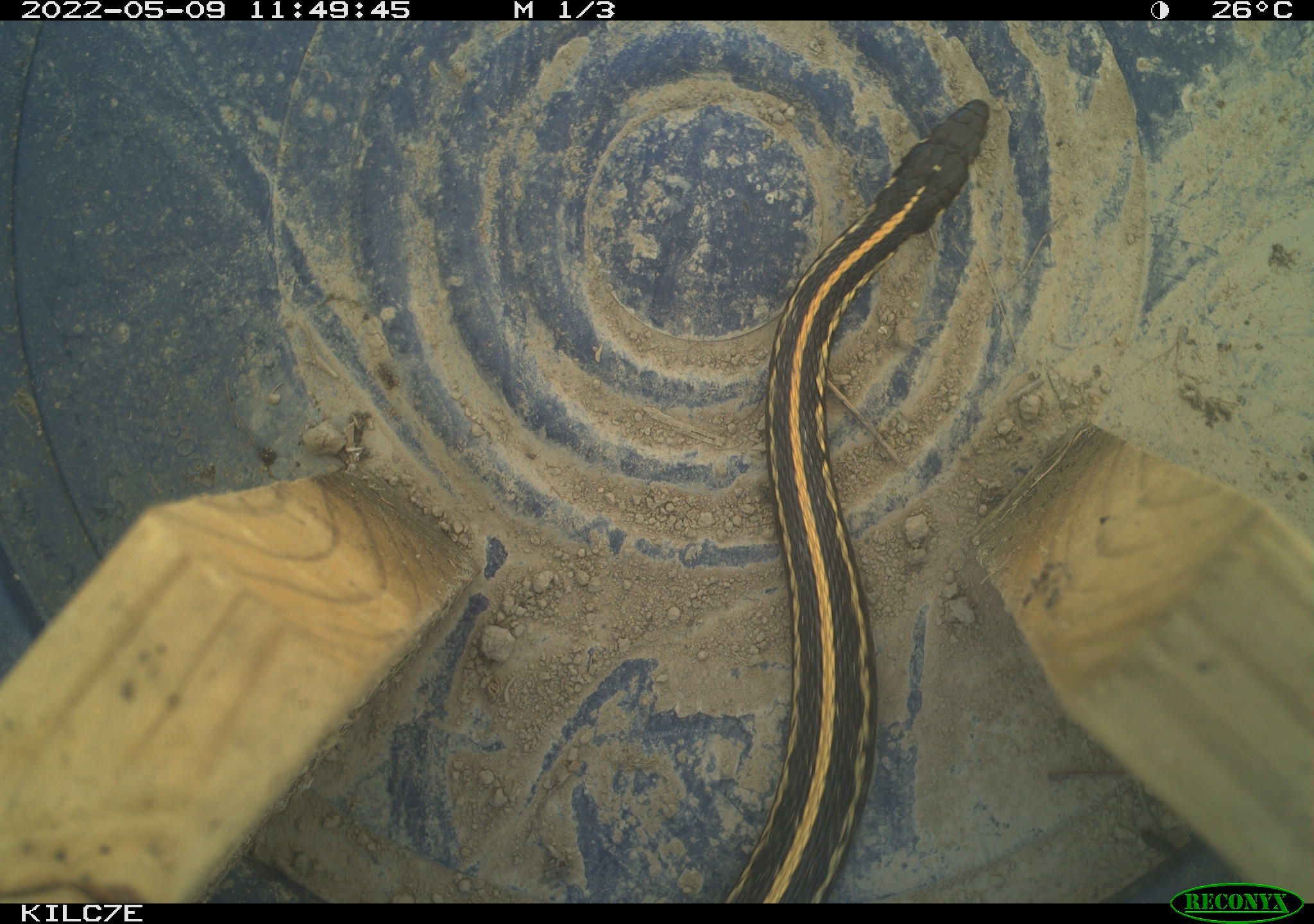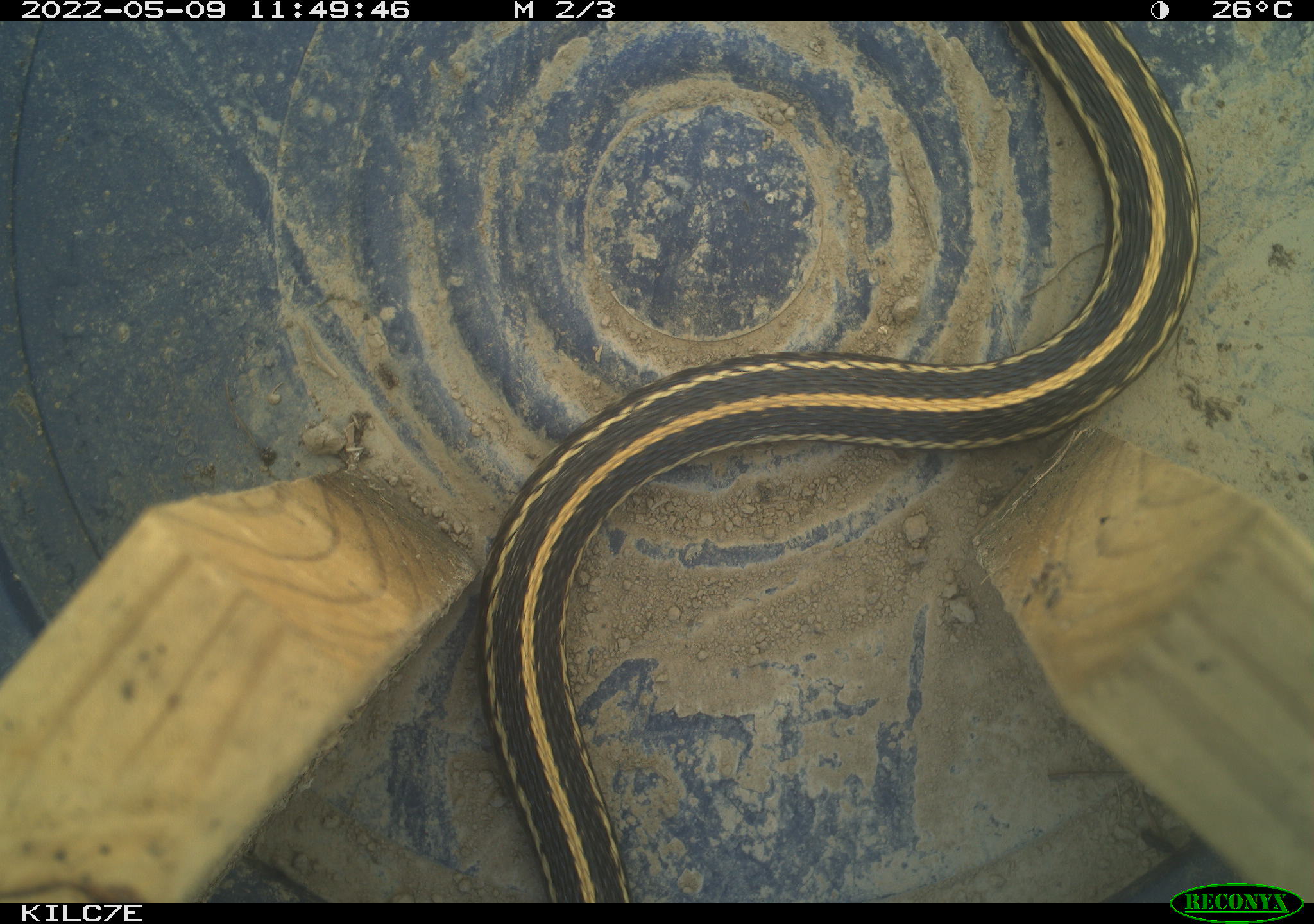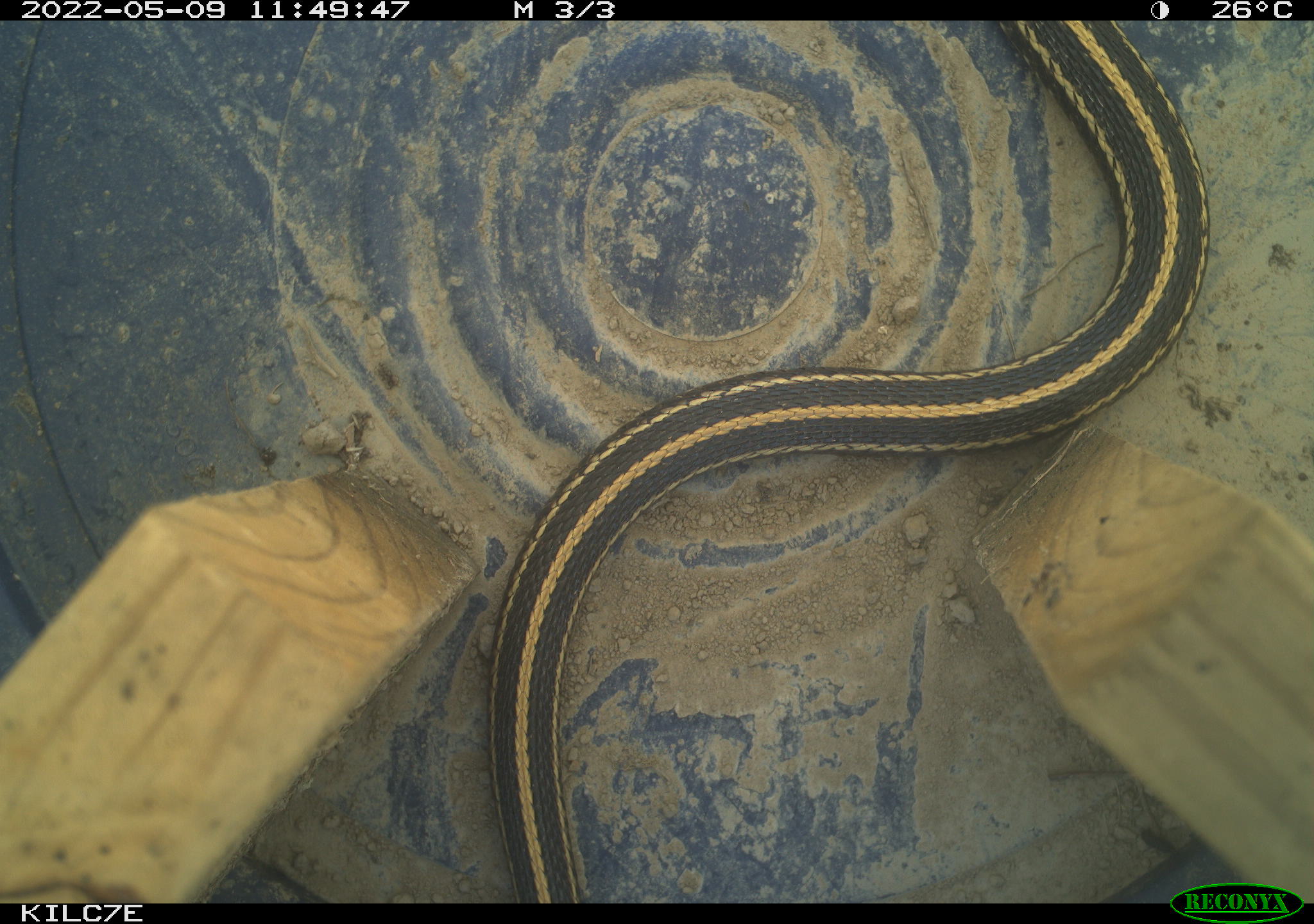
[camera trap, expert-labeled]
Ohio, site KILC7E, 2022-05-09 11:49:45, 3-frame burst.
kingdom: Animalia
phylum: Chordata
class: Reptilia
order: Squamata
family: Colubridae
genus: Thamnophis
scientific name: Thamnophis radix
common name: plains gartersnake